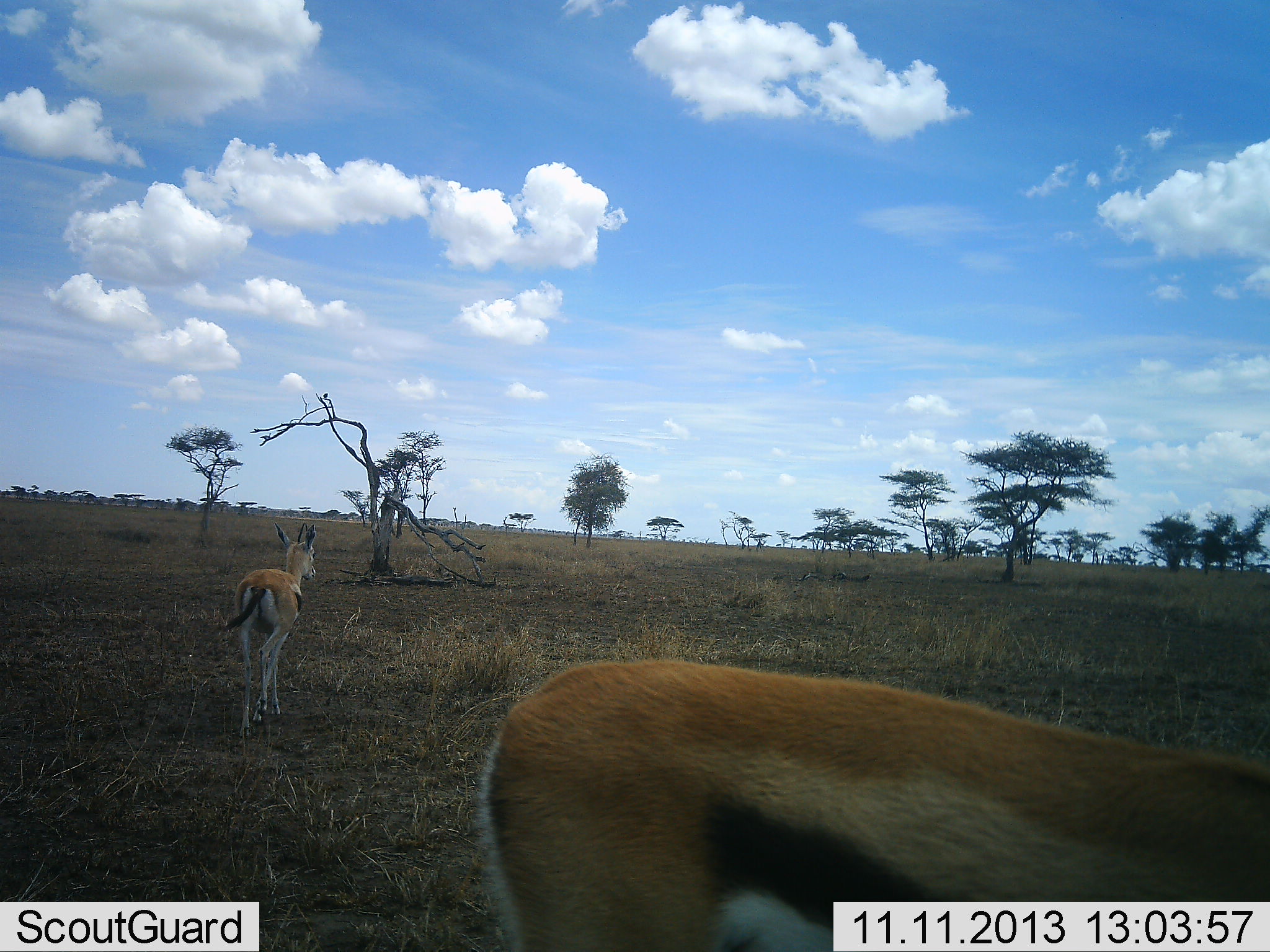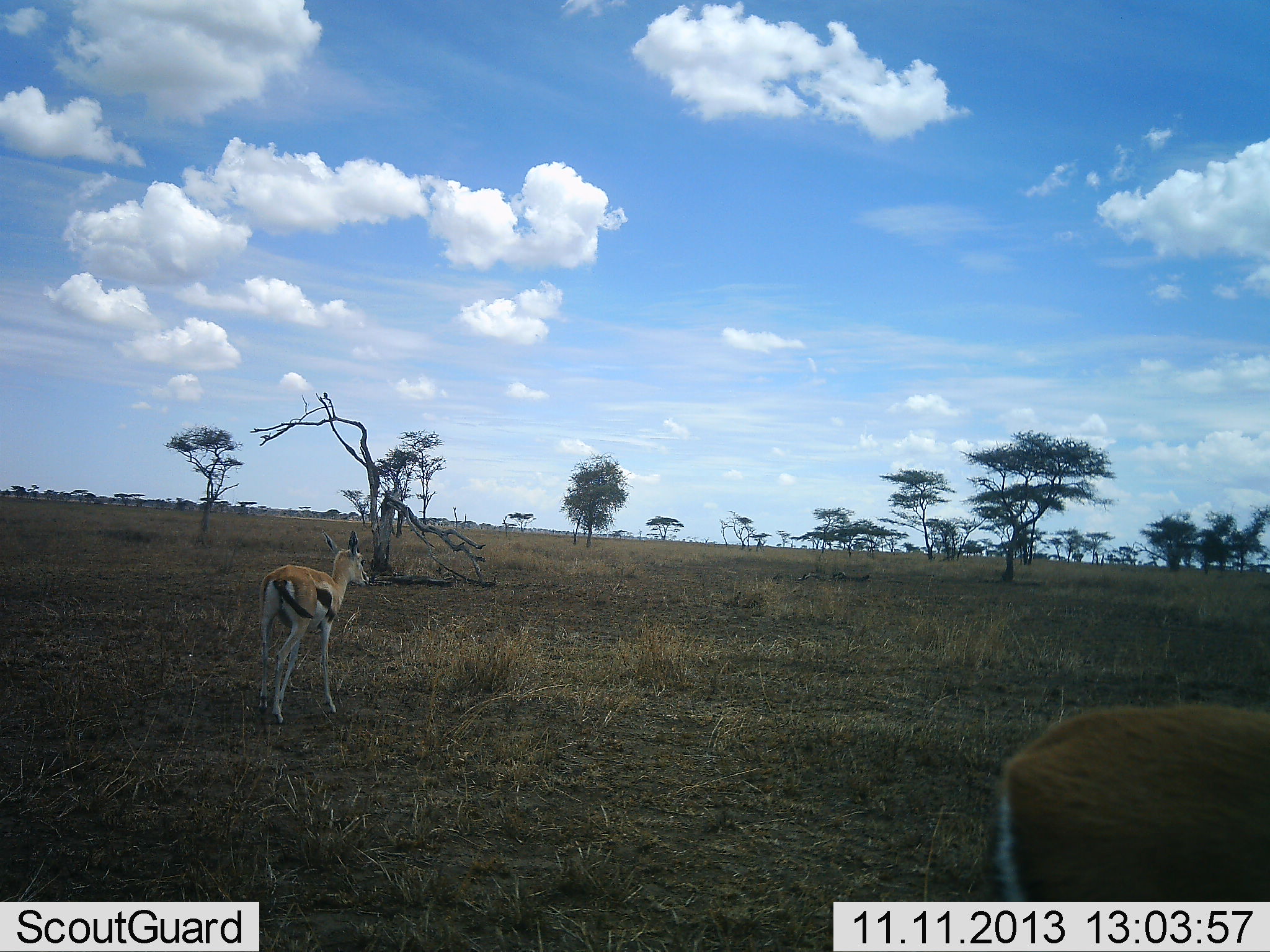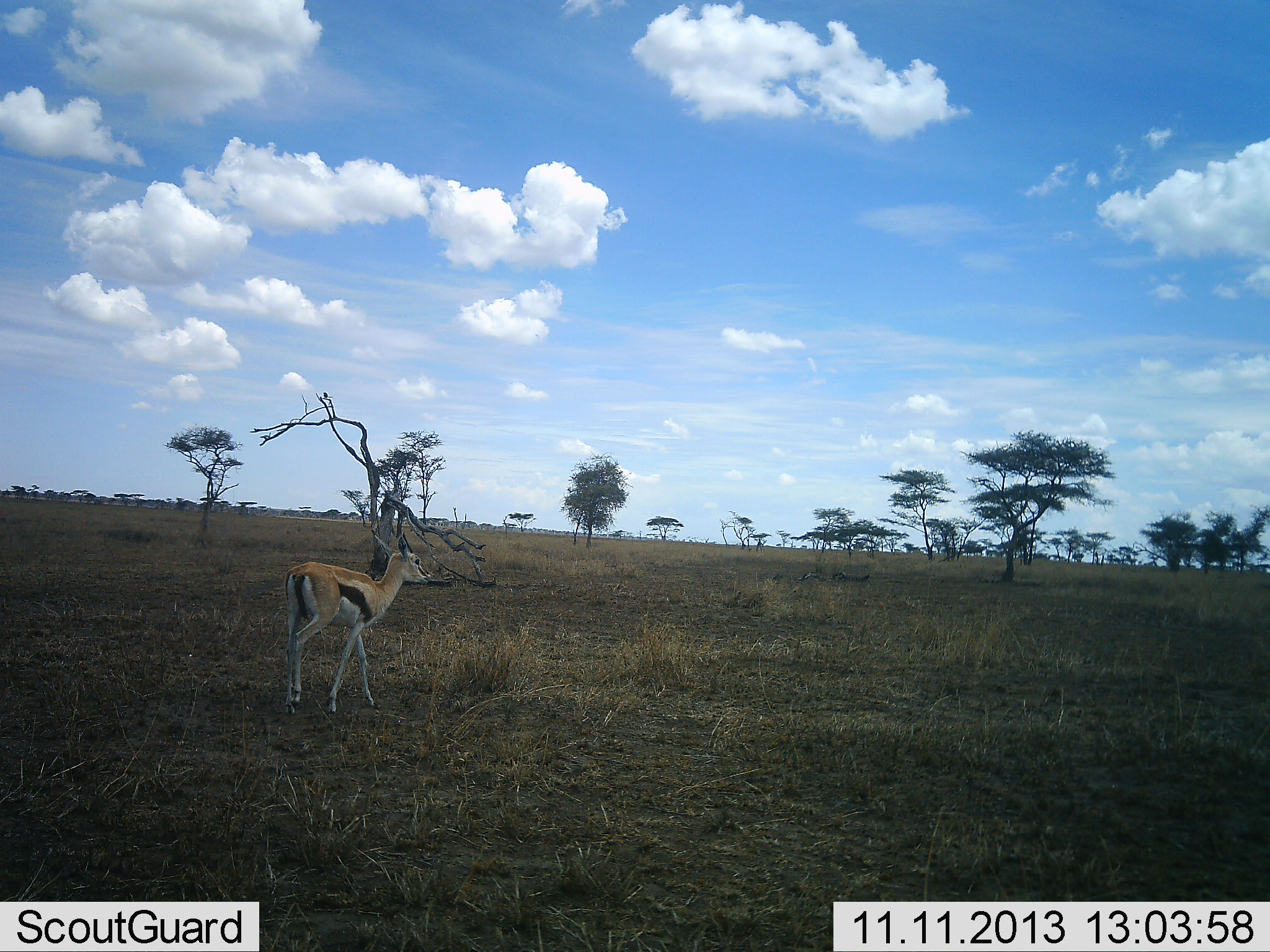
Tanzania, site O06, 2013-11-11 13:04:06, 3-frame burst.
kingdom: Animalia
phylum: Chordata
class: Mammalia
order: Artiodactyla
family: Bovidae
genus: Eudorcas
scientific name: Eudorcas thomsonii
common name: thomson's gazelle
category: gazellethomsons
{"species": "gazellethomsons (thomson's gazelle) (Eudorcas thomsonii)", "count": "2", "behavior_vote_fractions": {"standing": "30%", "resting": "0%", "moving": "80%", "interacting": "0%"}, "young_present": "10%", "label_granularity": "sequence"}